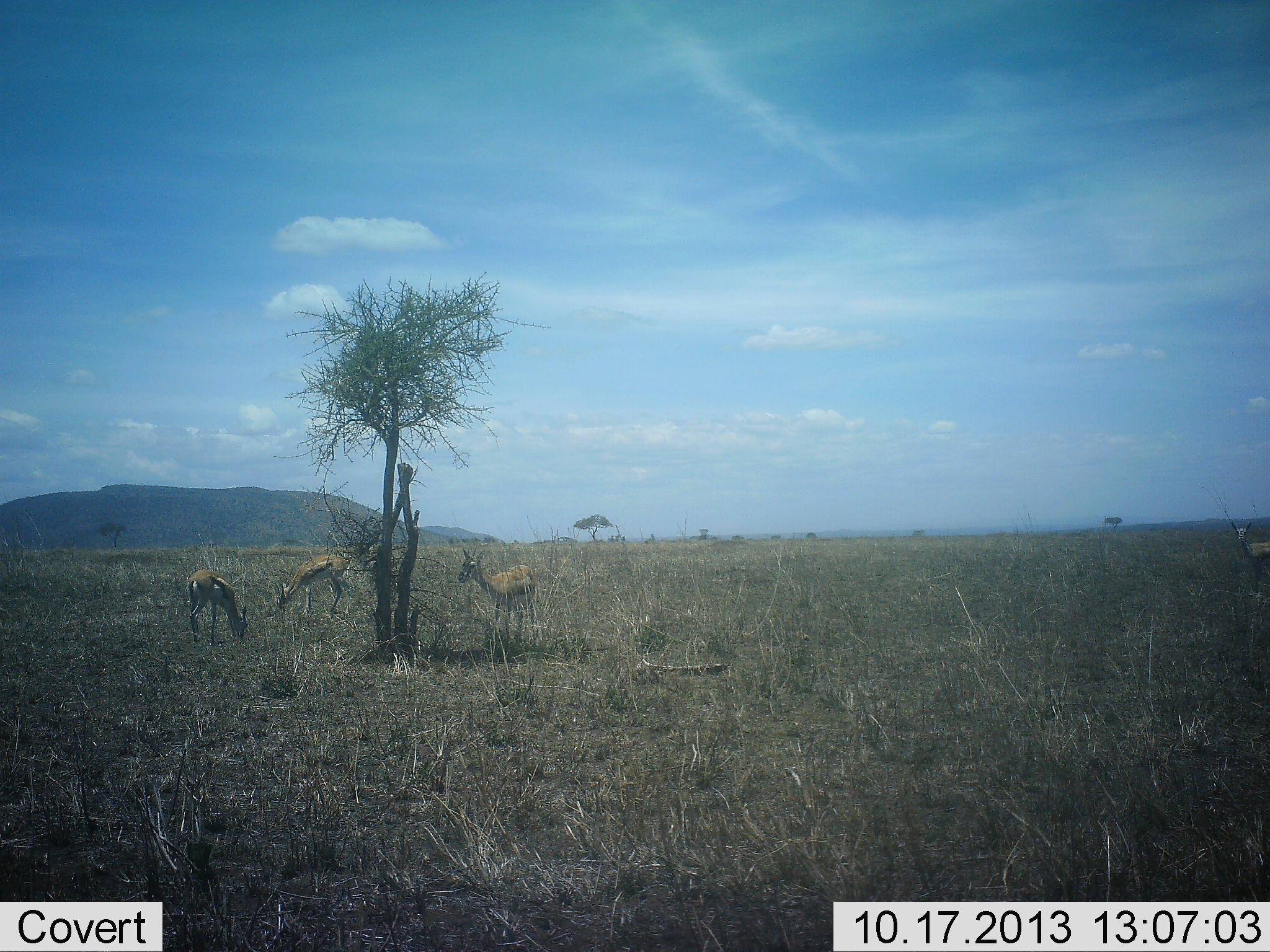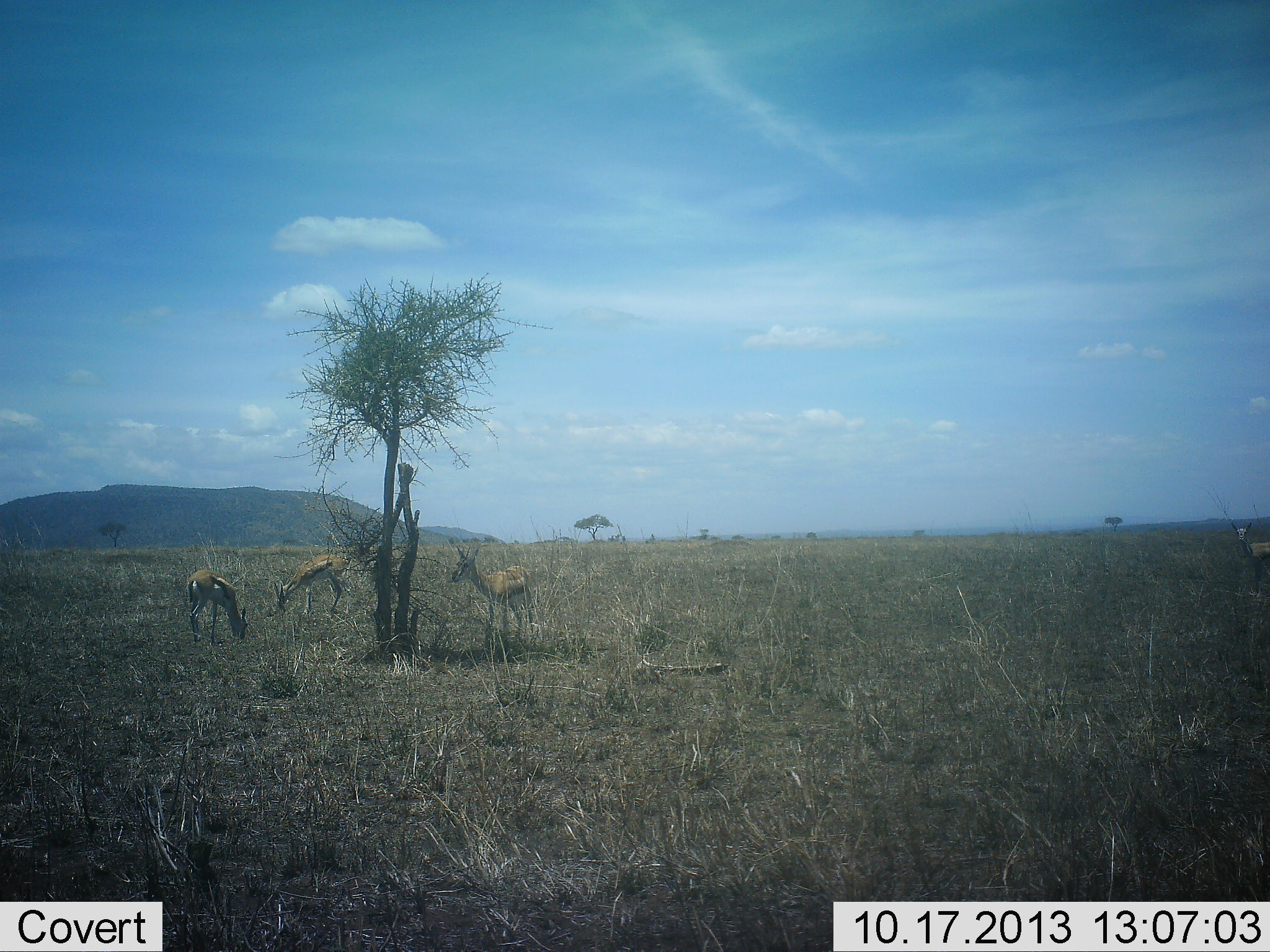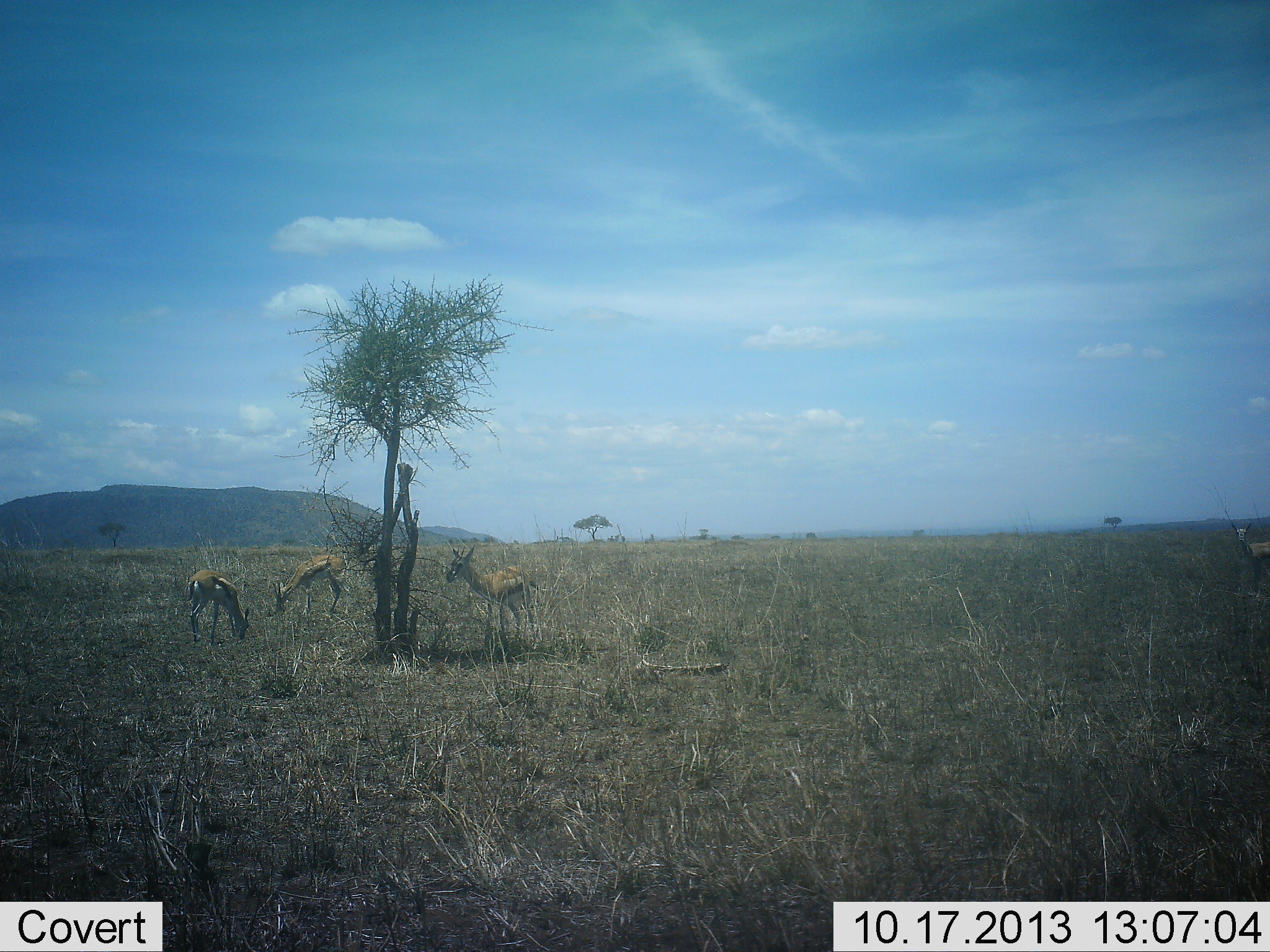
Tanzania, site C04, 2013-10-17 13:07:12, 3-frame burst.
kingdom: Animalia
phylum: Chordata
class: Mammalia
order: Artiodactyla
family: Bovidae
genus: Eudorcas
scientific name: Eudorcas thomsonii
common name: thomson's gazelle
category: gazellethomsons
Gazellethomsons (thomson's gazelle) (Eudorcas thomsonii), count 4. Behavior (volunteer vote fractions): standing 80%, resting 0%, moving 0%, interacting 0%. Young present (vote fraction): 0%. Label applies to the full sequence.